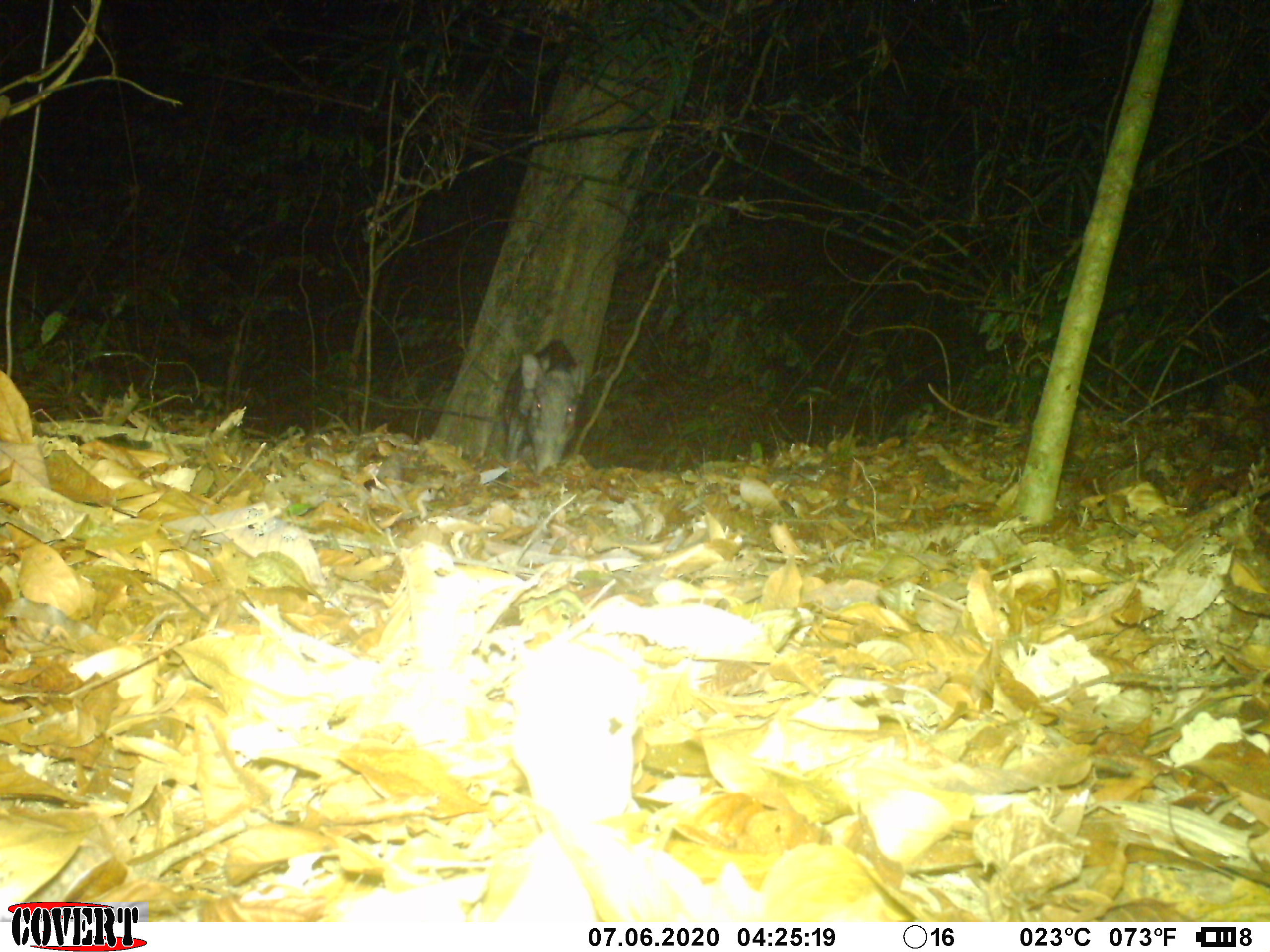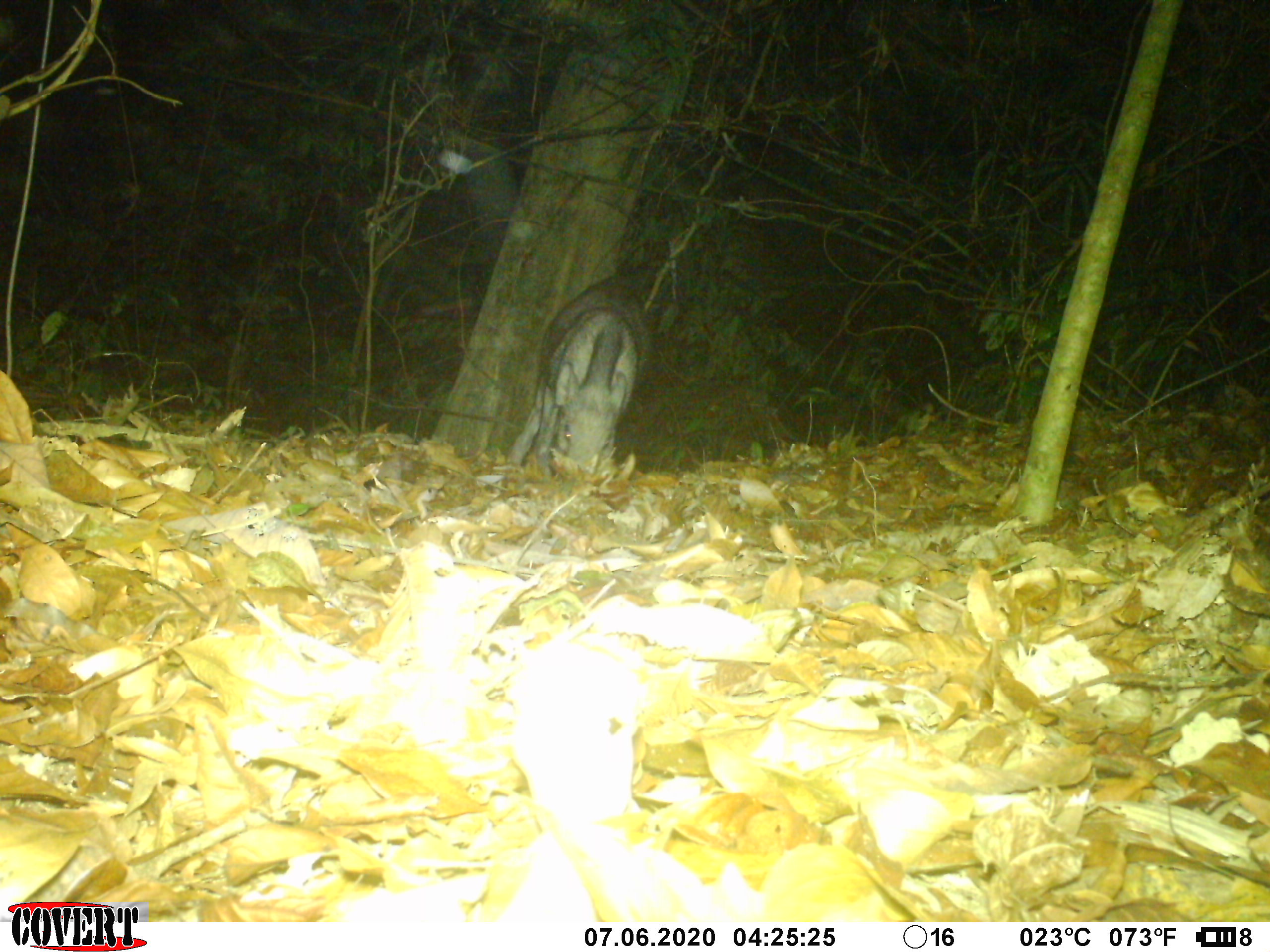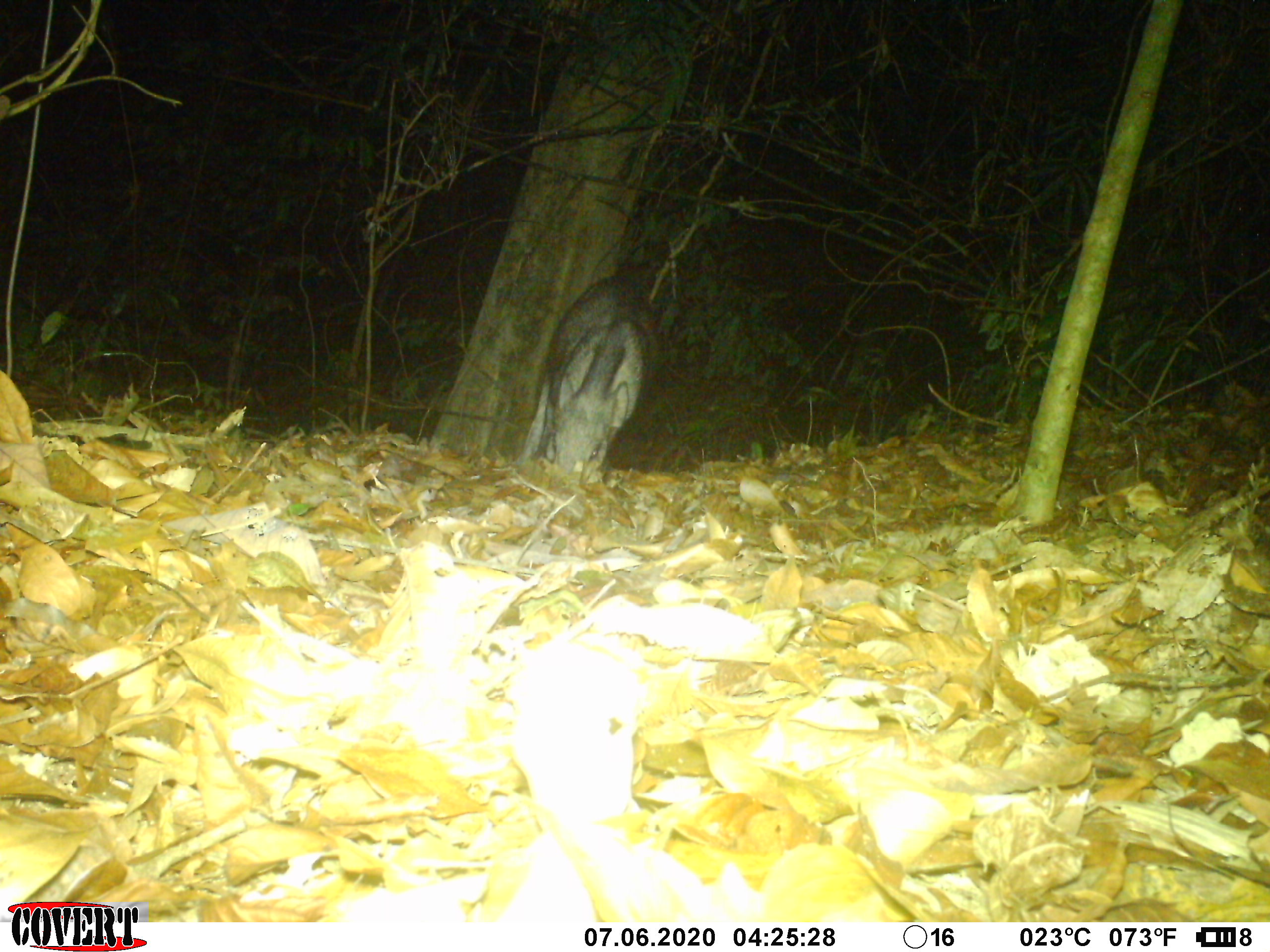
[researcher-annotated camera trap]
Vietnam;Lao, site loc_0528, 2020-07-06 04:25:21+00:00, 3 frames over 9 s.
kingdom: Animalia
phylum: Chordata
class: Mammalia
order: Artiodactyla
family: Suidae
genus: Sus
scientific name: Sus scrofa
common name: eurasian wild pig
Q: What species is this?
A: Eurasian wild pig (Sus scrofa).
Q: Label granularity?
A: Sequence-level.